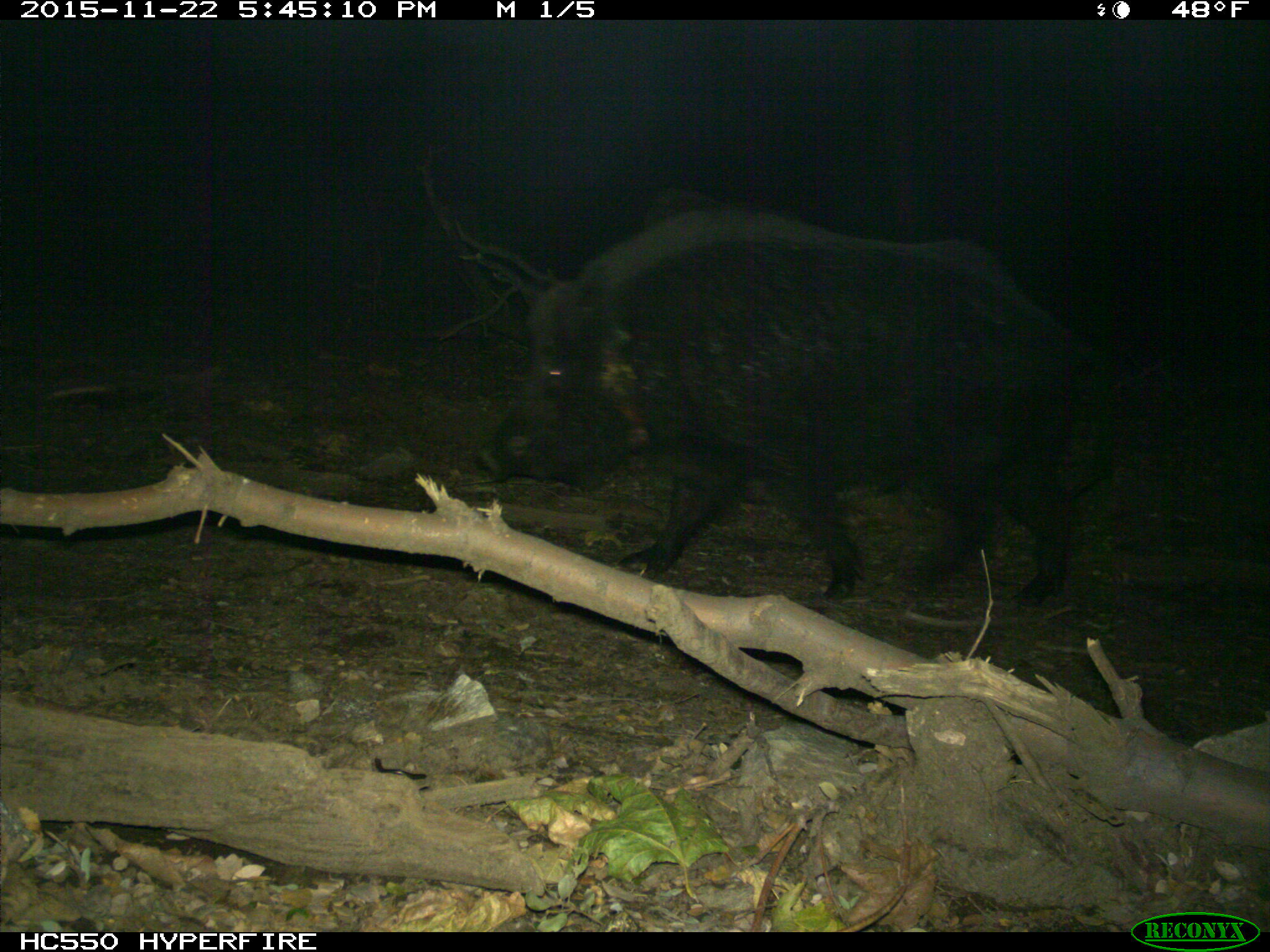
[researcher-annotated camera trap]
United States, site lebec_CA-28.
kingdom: Animalia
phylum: Chordata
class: Mammalia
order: Artiodactyla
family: Suidae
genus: Sus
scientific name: Sus scrofa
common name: wild boar